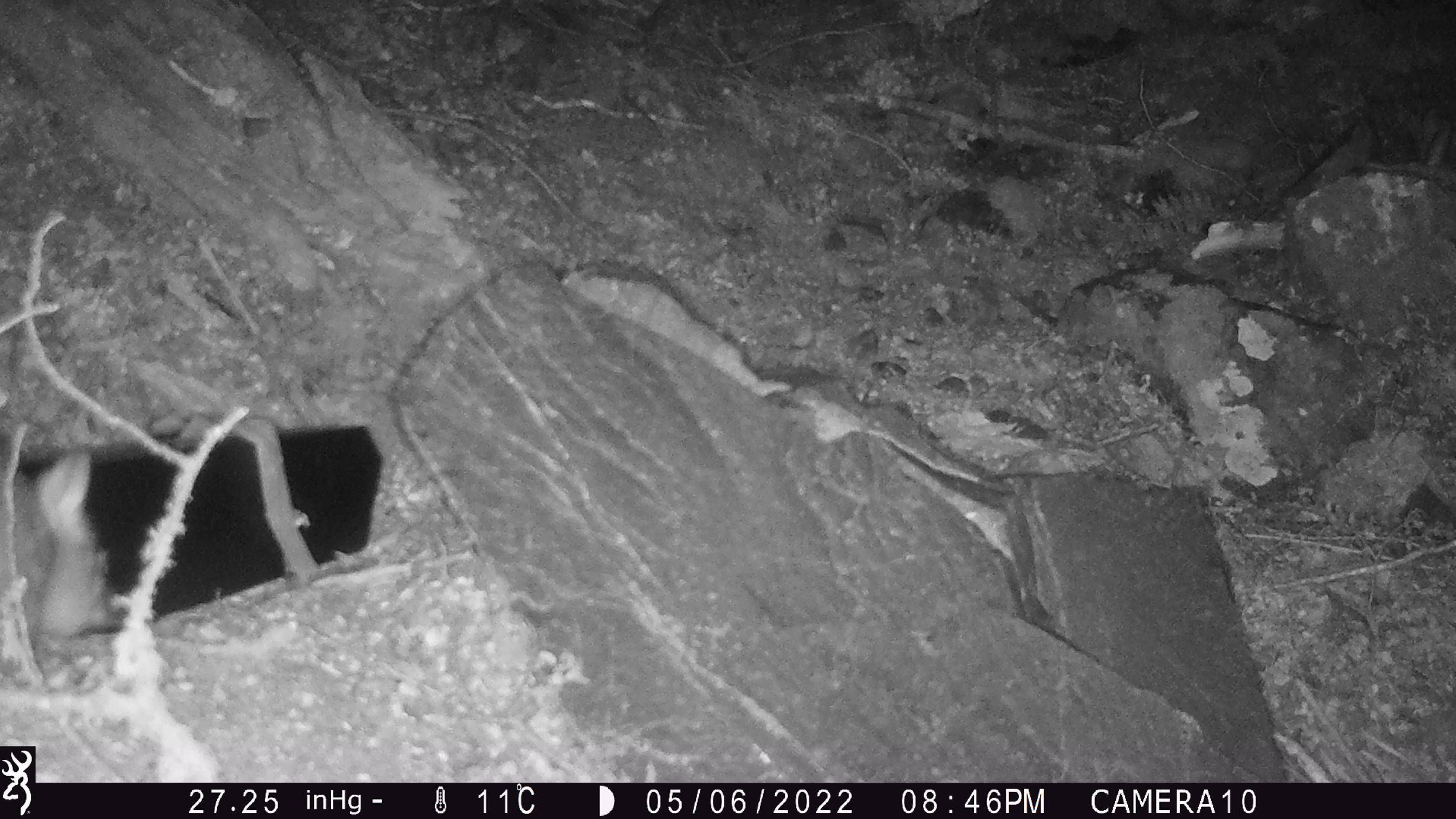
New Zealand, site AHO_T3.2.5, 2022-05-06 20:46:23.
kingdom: Animalia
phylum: Chordata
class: Mammalia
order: Diprotodontia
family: Phalangeridae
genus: Trichosurus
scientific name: Trichosurus vulpecula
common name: common brushtail possum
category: possum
Possum (common brushtail possum) (Trichosurus vulpecula).